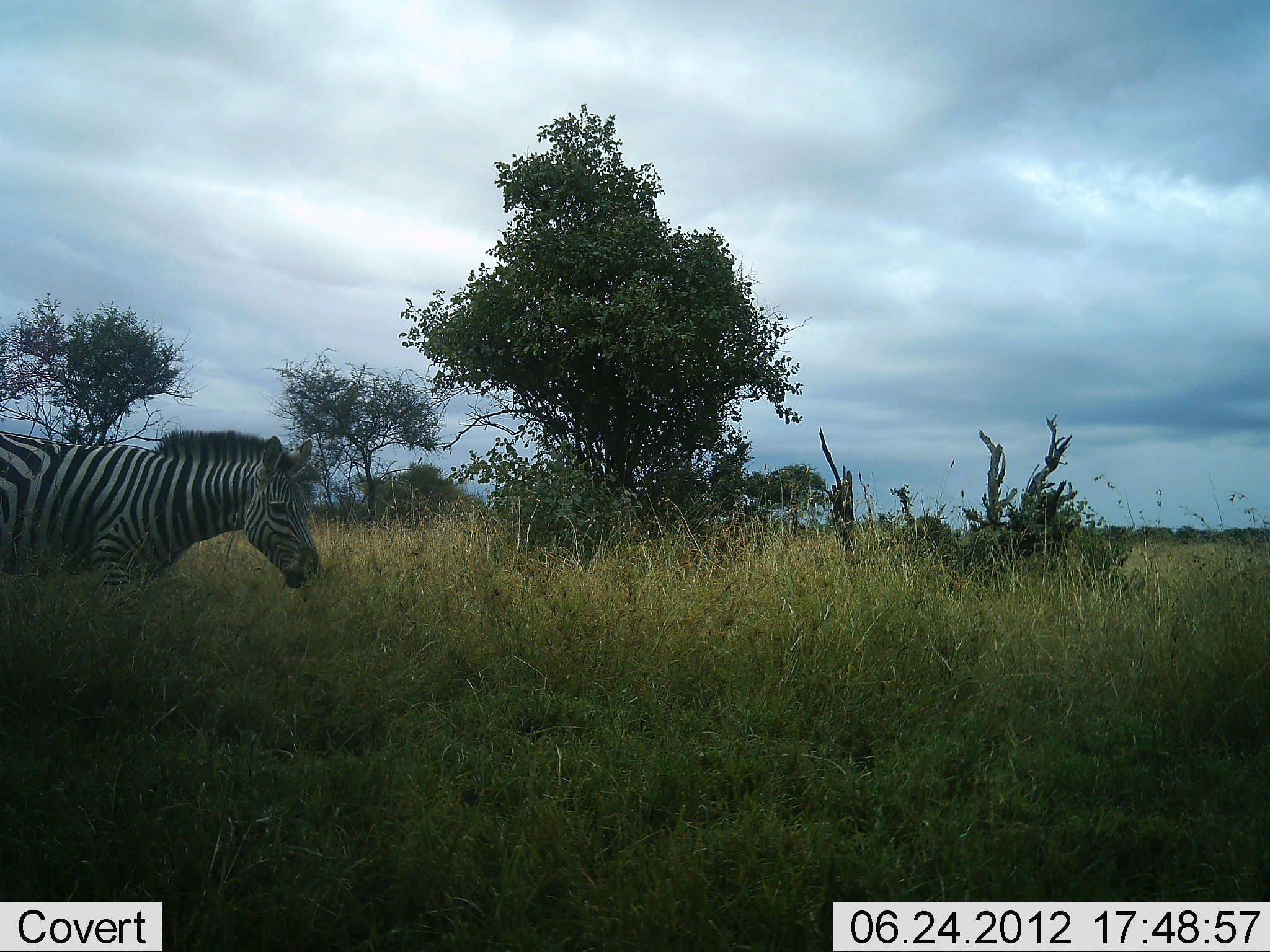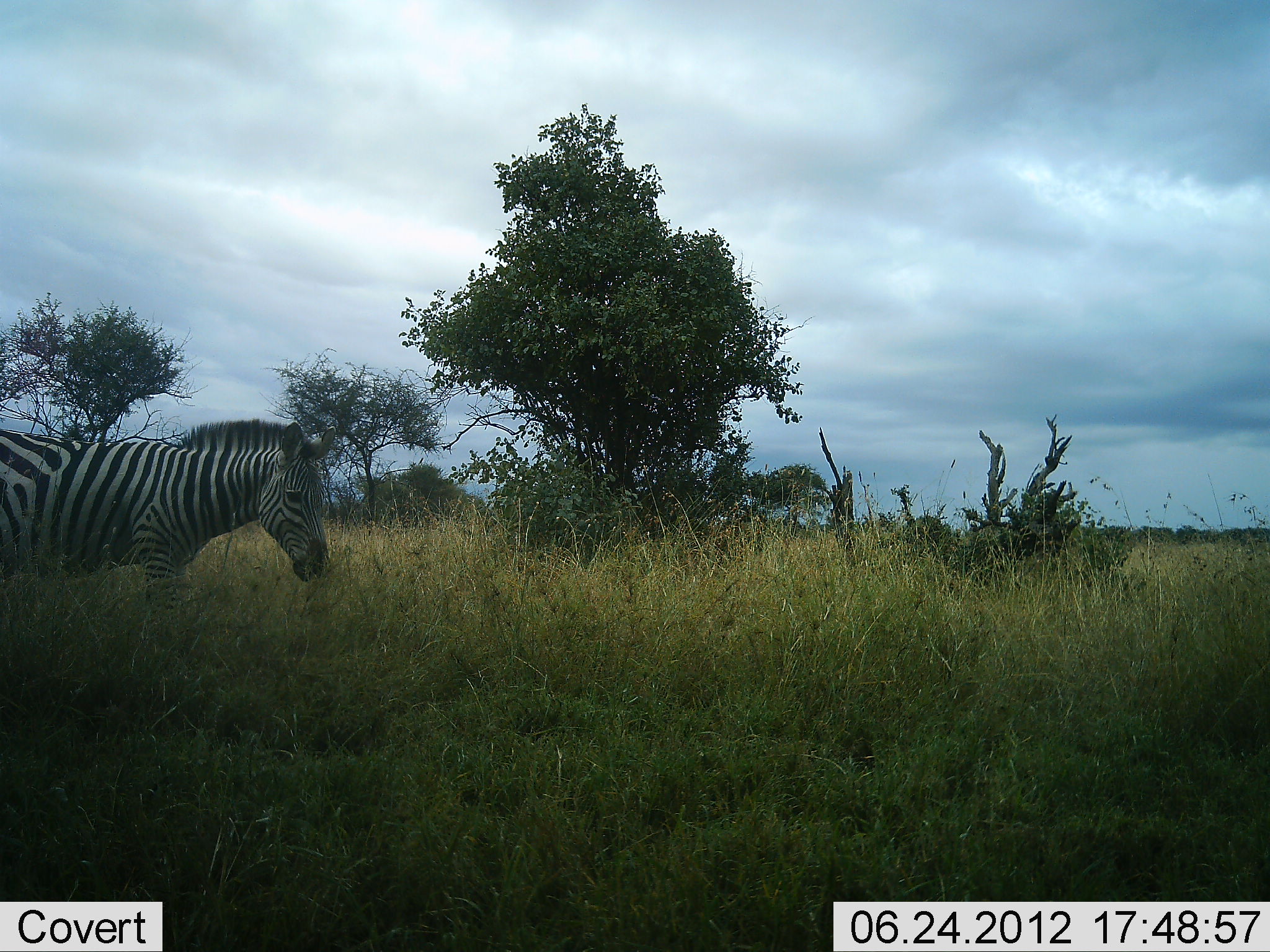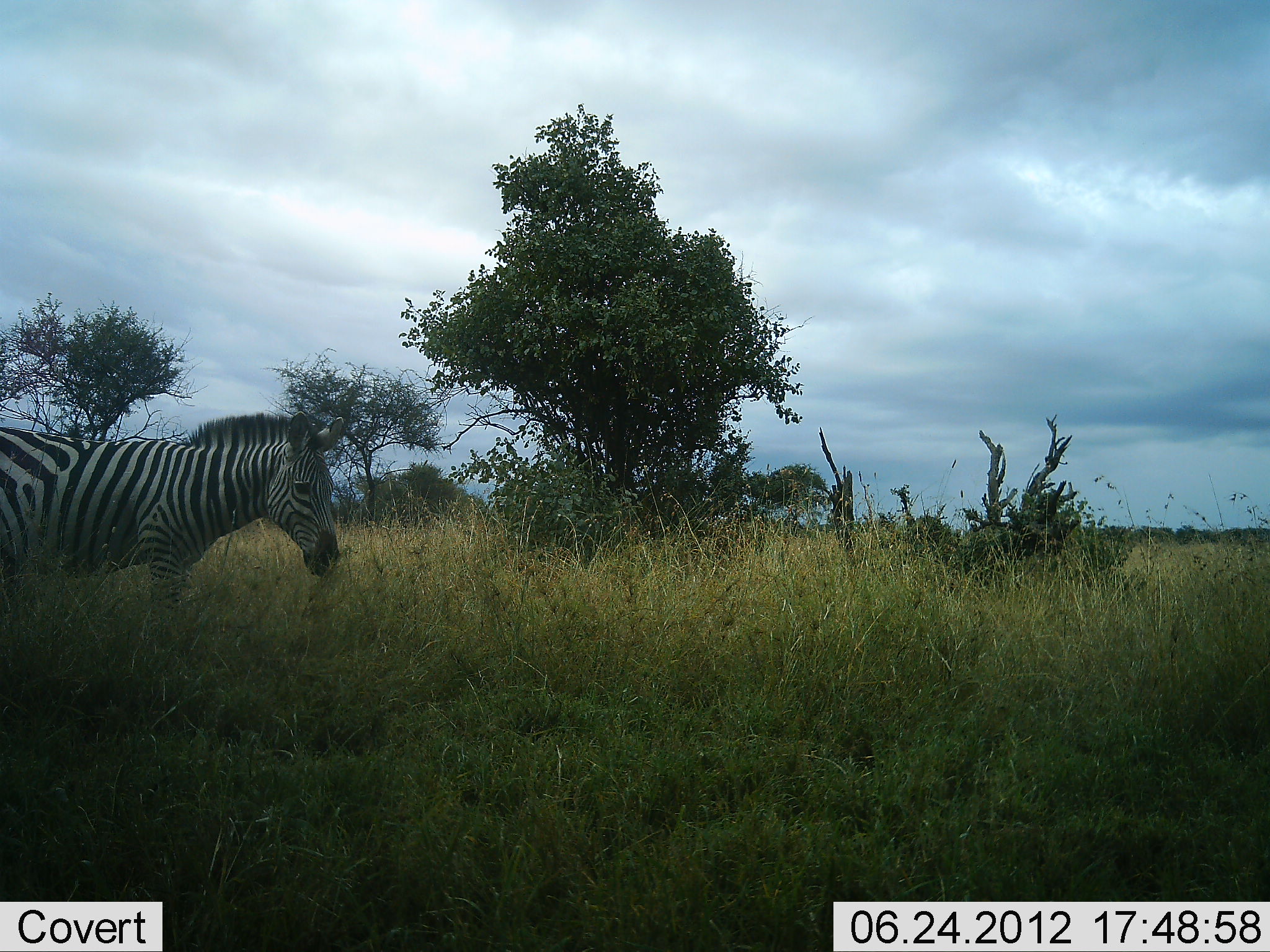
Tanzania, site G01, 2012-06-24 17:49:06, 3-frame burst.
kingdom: Animalia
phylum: Chordata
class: Mammalia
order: Perissodactyla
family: Equidae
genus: Equus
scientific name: Equus quagga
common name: plains zebra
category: zebra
Zebra (plains zebra) (Equus quagga), count 1. Behavior (volunteer vote fractions): standing 70%, resting 0%, moving 10%, interacting 0%. Young present (vote fraction): 0%. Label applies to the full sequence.